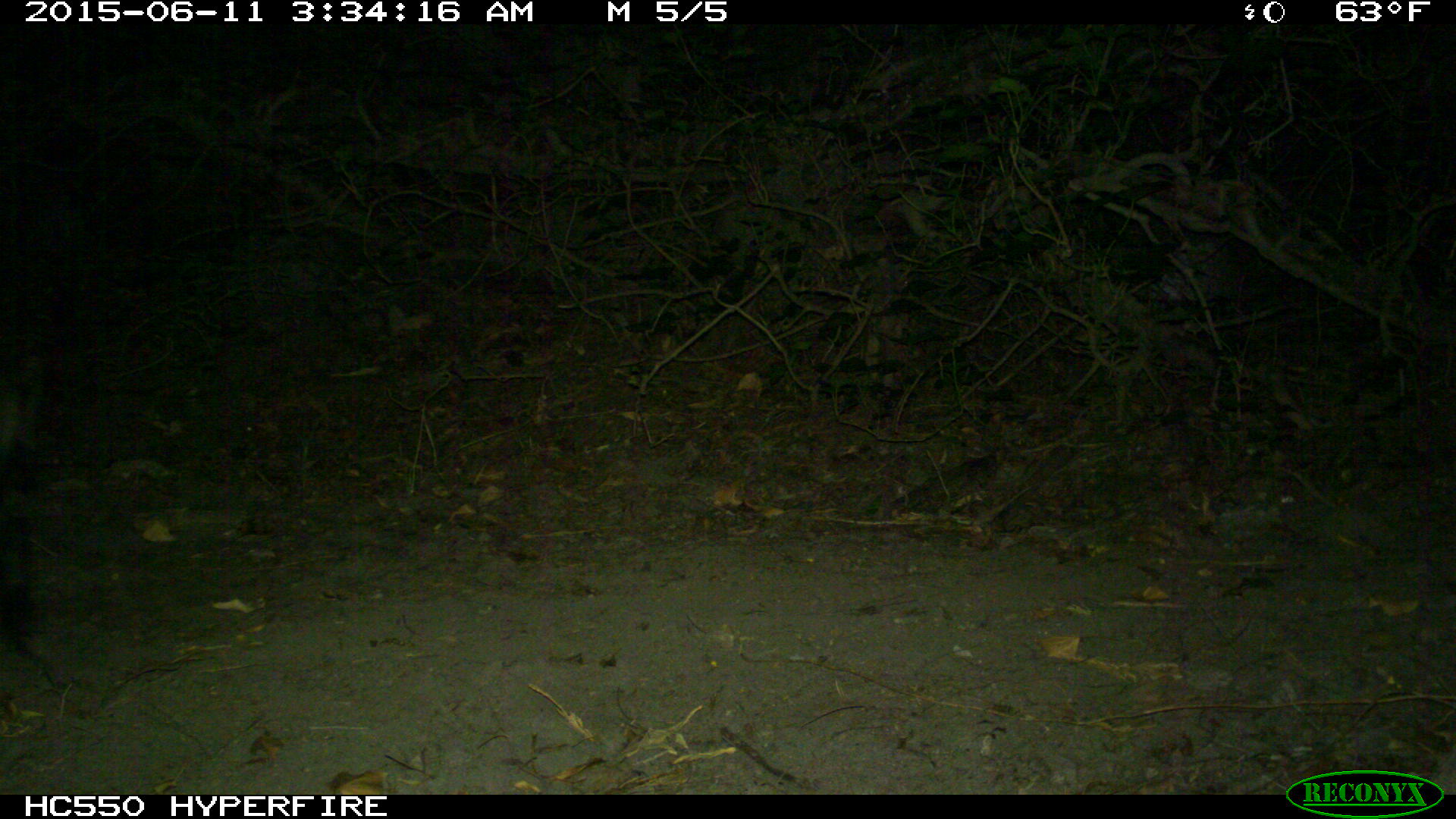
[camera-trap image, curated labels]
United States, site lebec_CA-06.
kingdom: Animalia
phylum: Chordata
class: Mammalia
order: Artiodactyla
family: Suidae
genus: Sus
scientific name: Sus scrofa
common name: wild boar